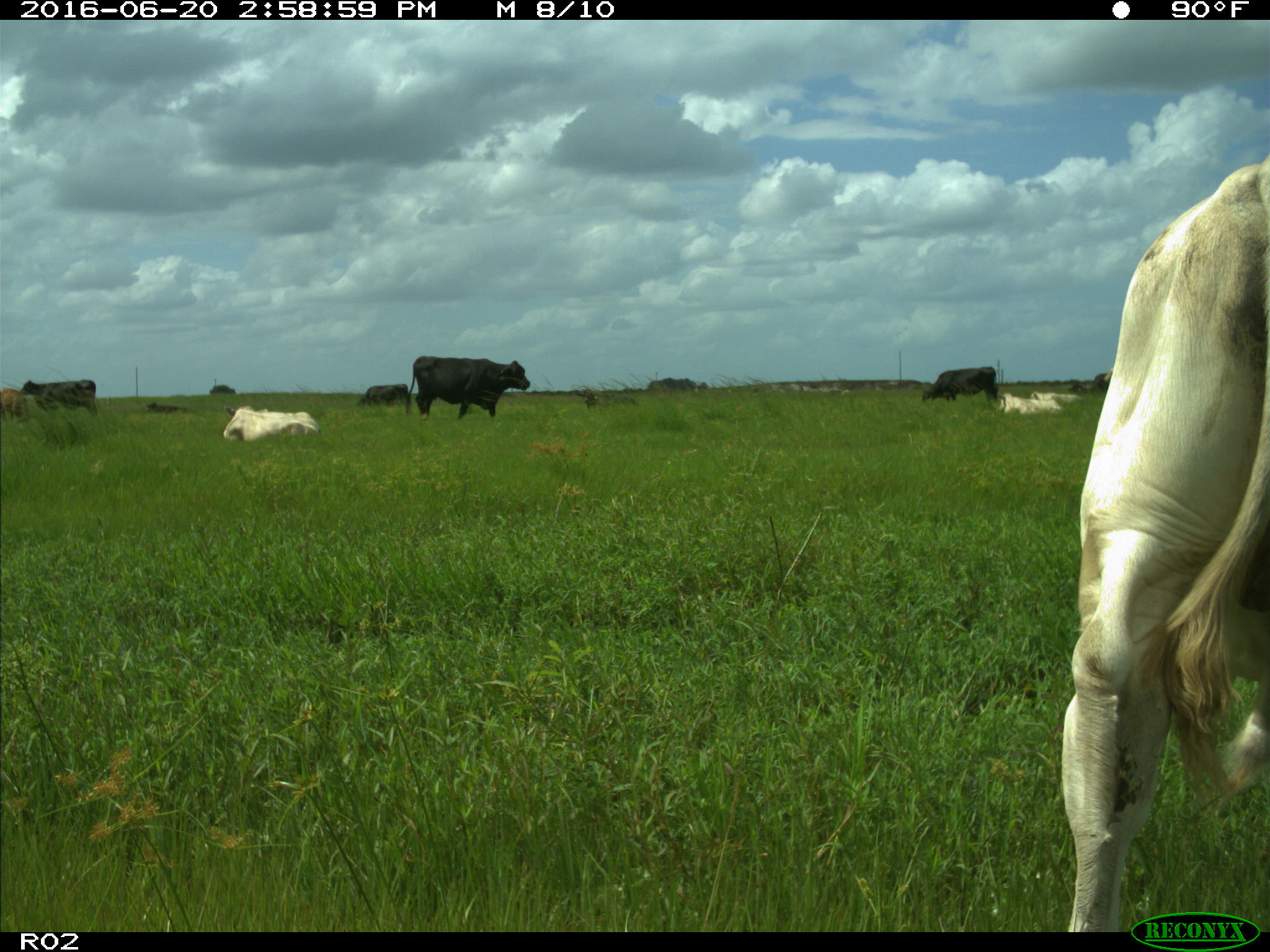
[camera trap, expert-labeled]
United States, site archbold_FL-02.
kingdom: Animalia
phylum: Chordata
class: Mammalia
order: Artiodactyla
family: Bovidae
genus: Bos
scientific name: Bos taurus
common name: domestic cow